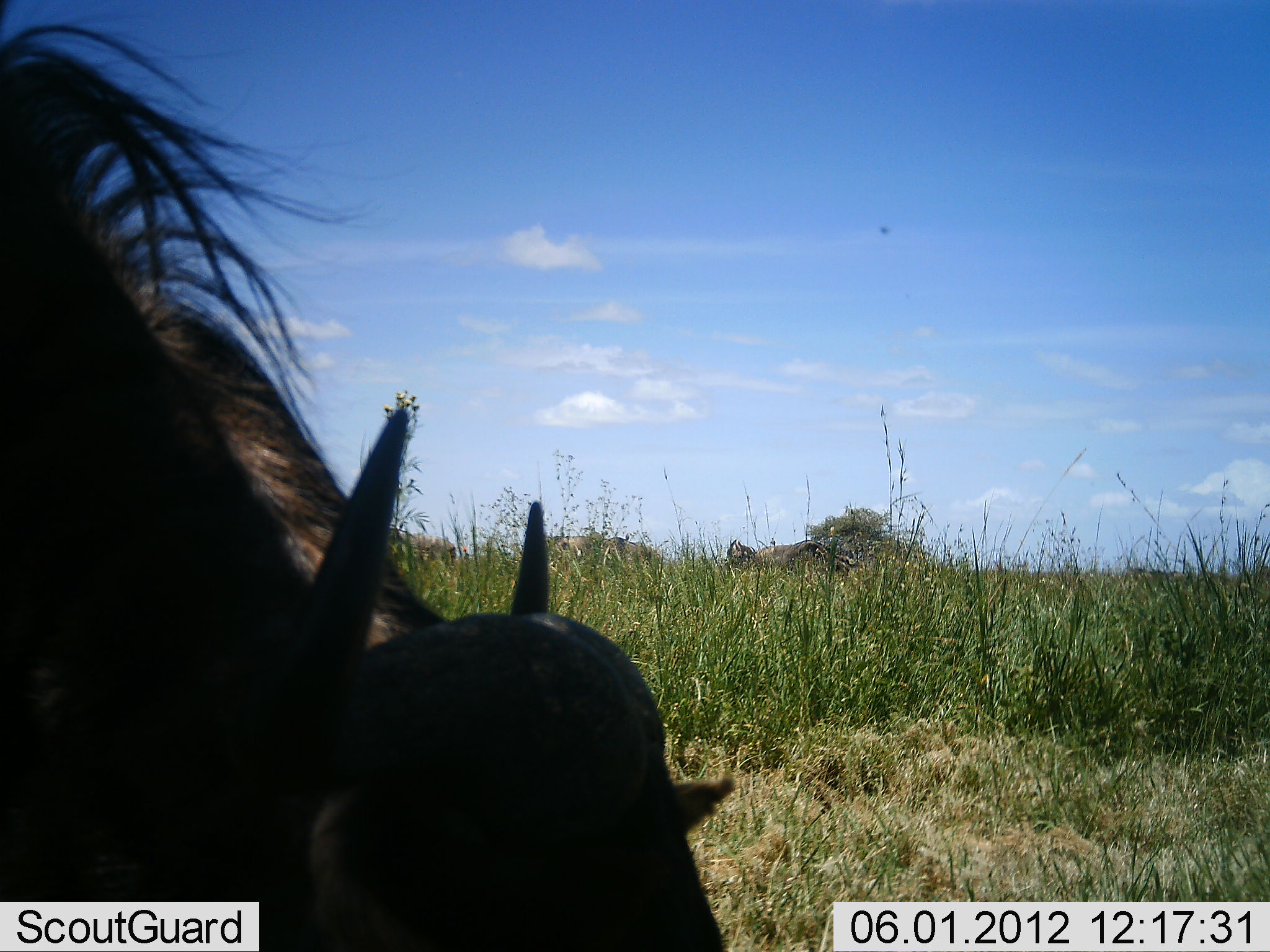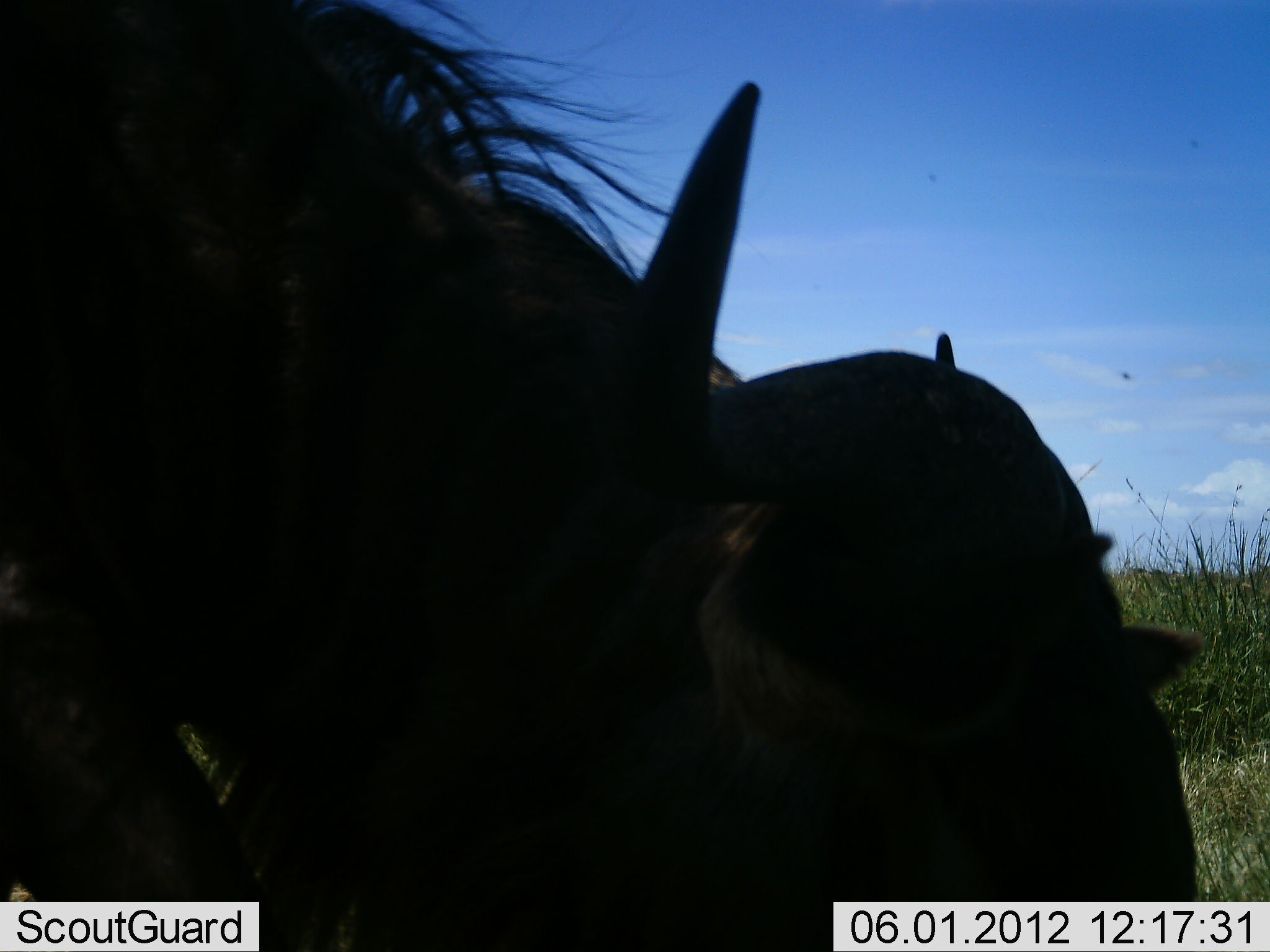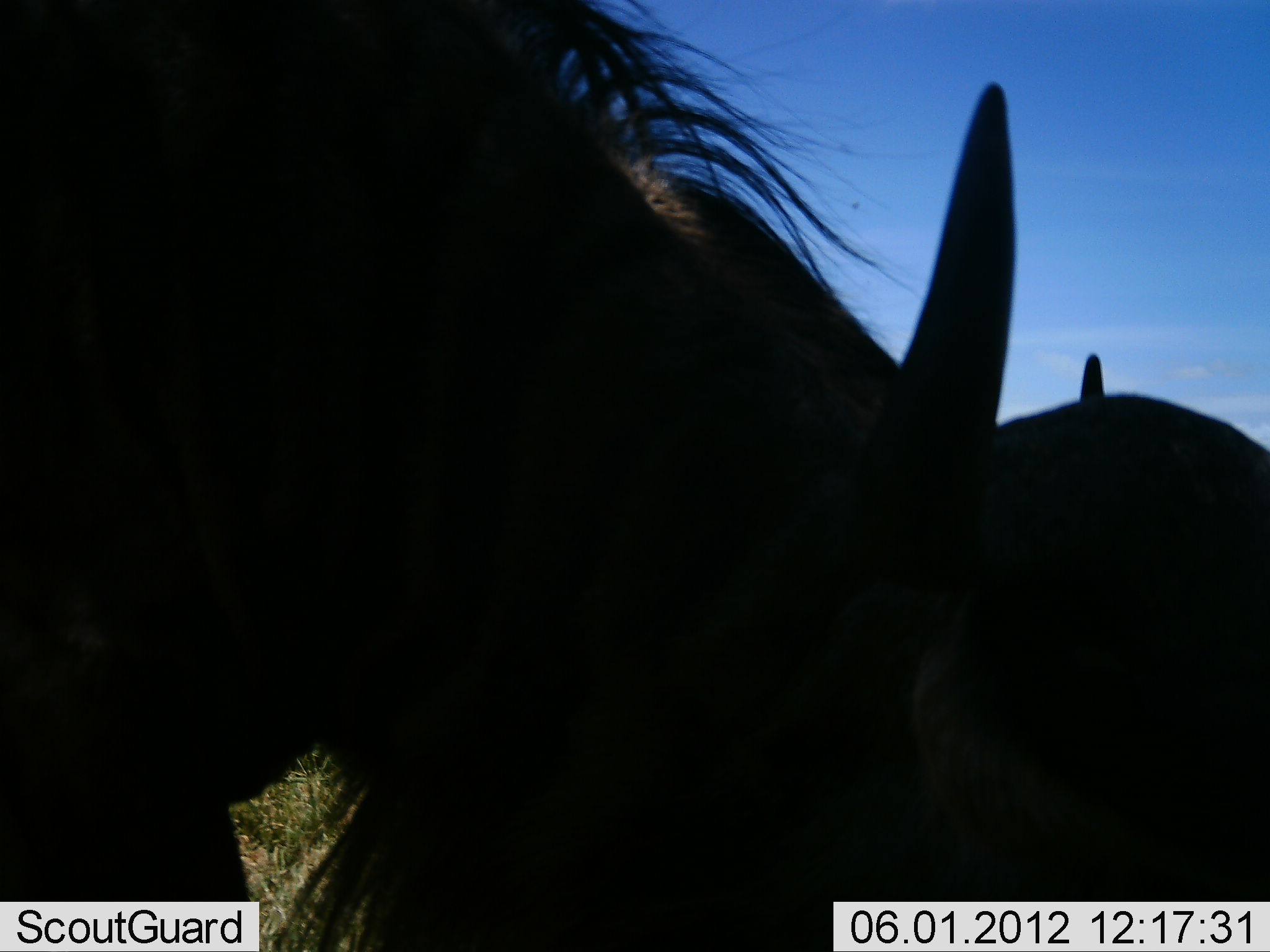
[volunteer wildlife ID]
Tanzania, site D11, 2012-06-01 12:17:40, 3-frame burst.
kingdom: Animalia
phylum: Chordata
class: Mammalia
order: Artiodactyla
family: Bovidae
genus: Connochaetes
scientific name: Connochaetes taurinus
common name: blue wildebeest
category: wildebeest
Wildebeest (blue wildebeest) (Connochaetes taurinus), count 1. Behavior (volunteer vote fractions): standing 0%, resting 0%, moving 80%, interacting 0%. Young present (vote fraction): 0%. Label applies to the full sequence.